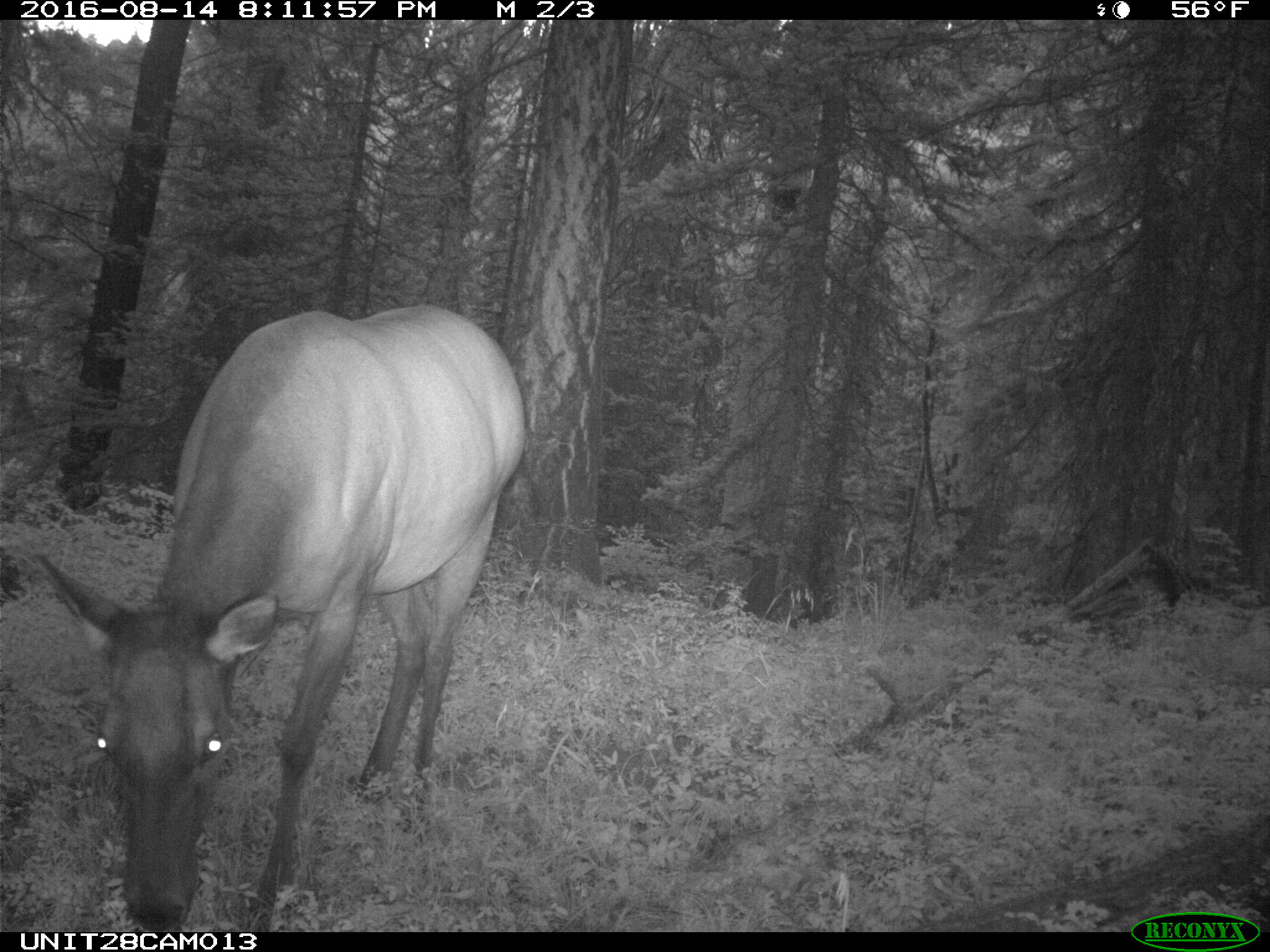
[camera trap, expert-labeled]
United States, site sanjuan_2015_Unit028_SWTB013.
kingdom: Animalia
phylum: Chordata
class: Mammalia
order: Artiodactyla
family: Cervidae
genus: Cervus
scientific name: Cervus elaphus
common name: red deer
Cervus elaphus (red deer).